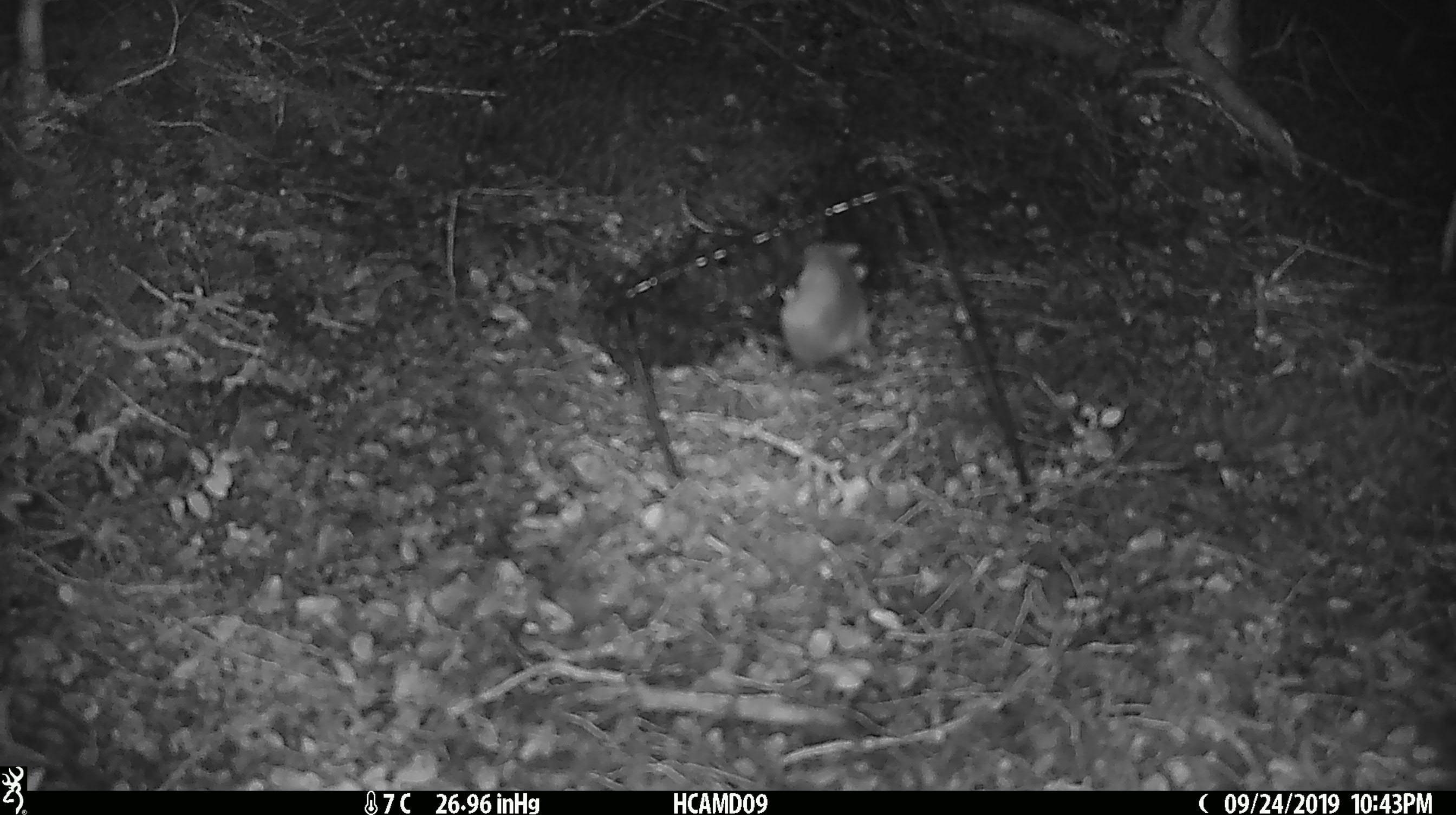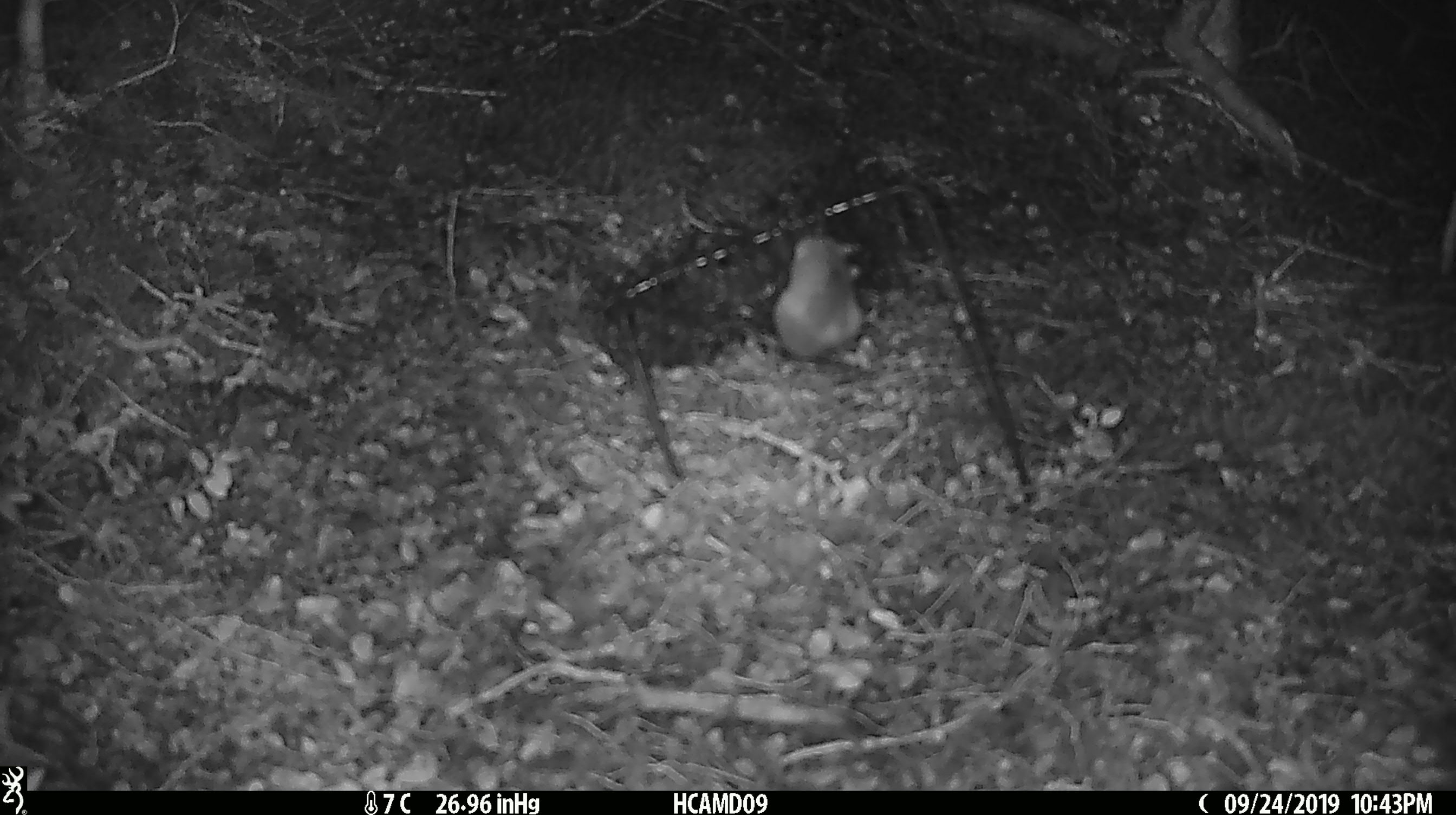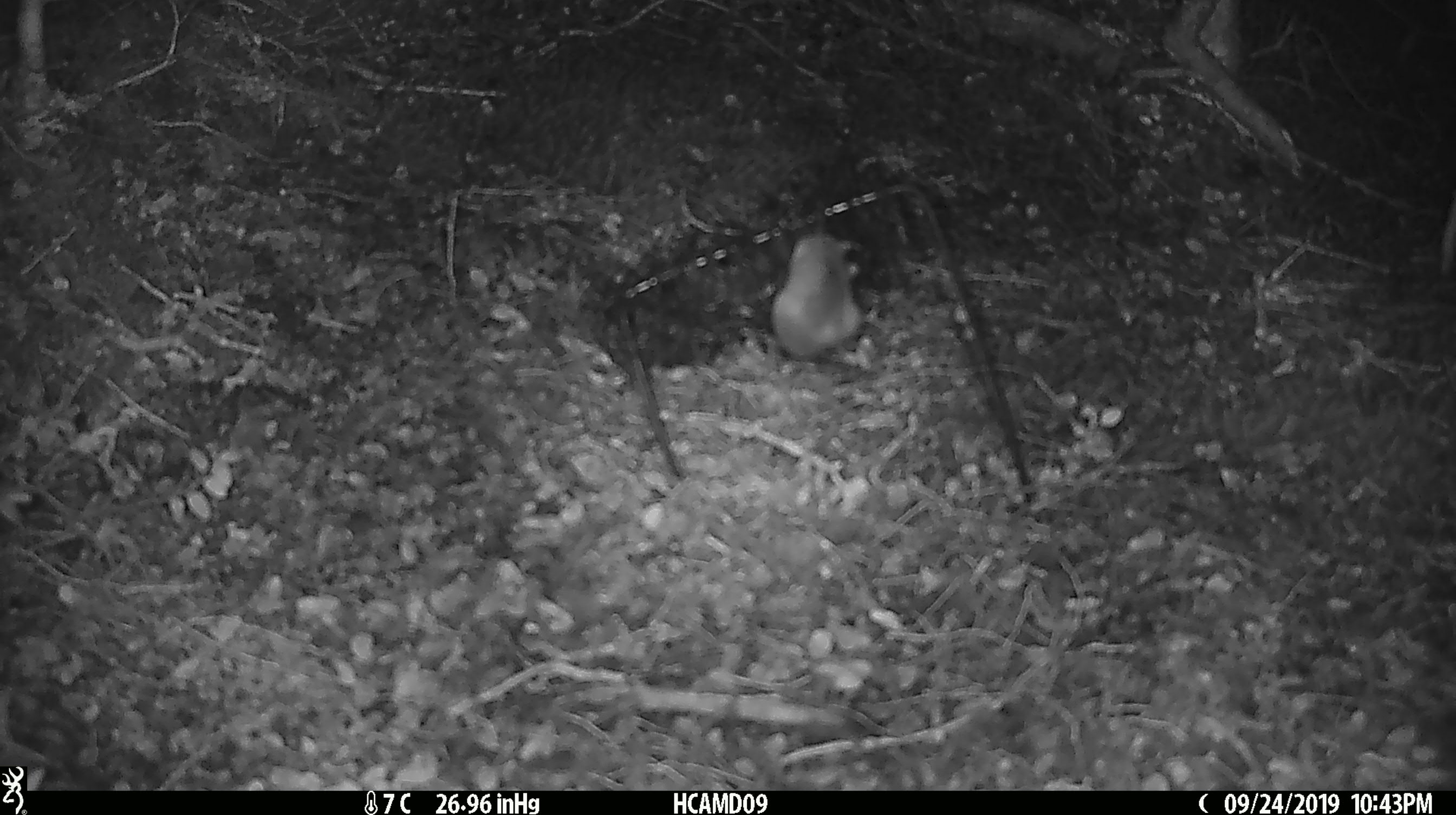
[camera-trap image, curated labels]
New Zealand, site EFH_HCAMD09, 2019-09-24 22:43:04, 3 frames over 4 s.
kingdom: Animalia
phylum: Chordata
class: Mammalia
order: Rodentia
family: Muridae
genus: Mus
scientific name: Mus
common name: mouse